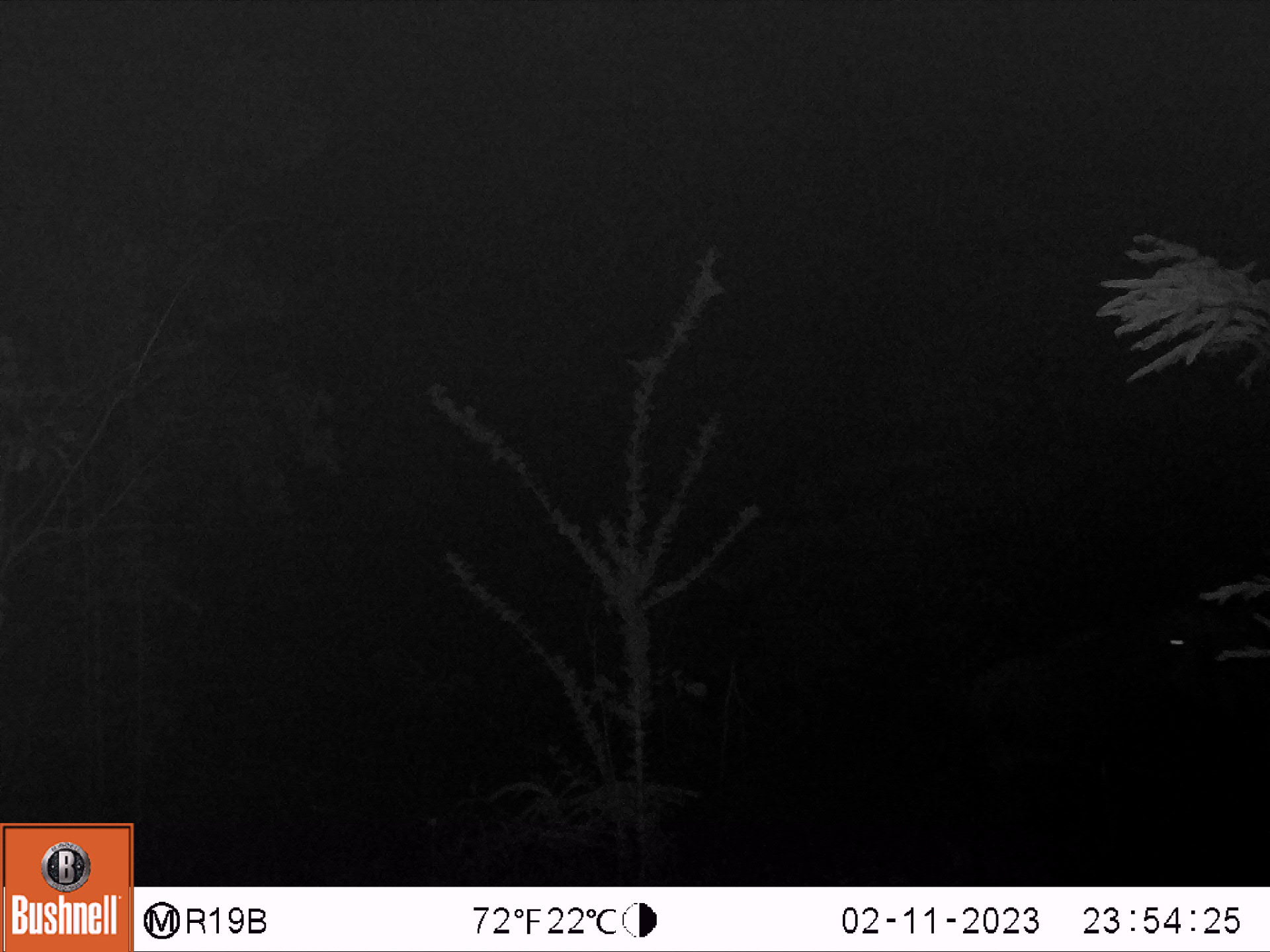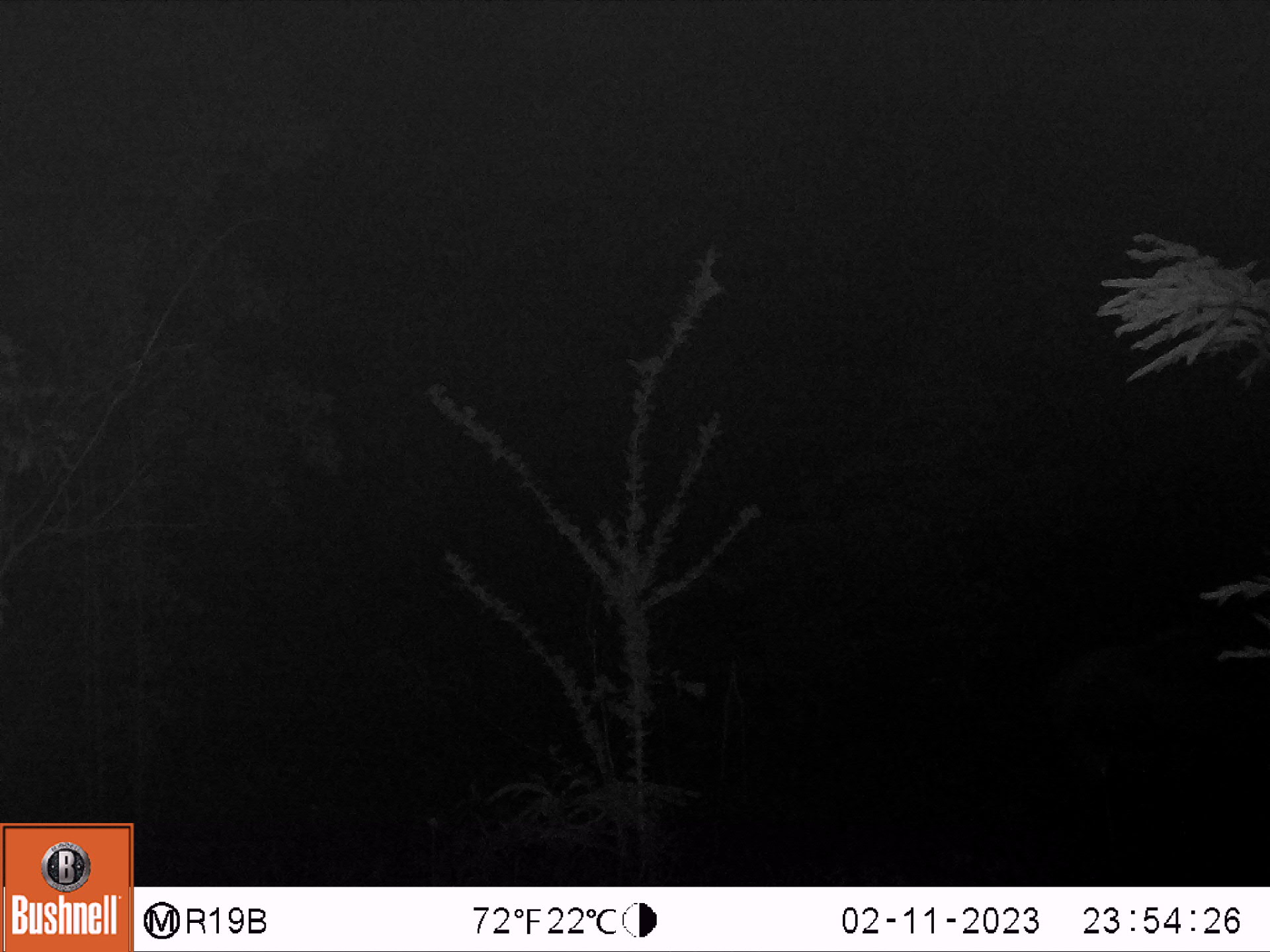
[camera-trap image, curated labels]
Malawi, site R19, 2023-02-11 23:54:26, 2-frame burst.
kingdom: Animalia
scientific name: Animalia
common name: other animal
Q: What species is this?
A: Other animal (Animalia).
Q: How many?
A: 1.